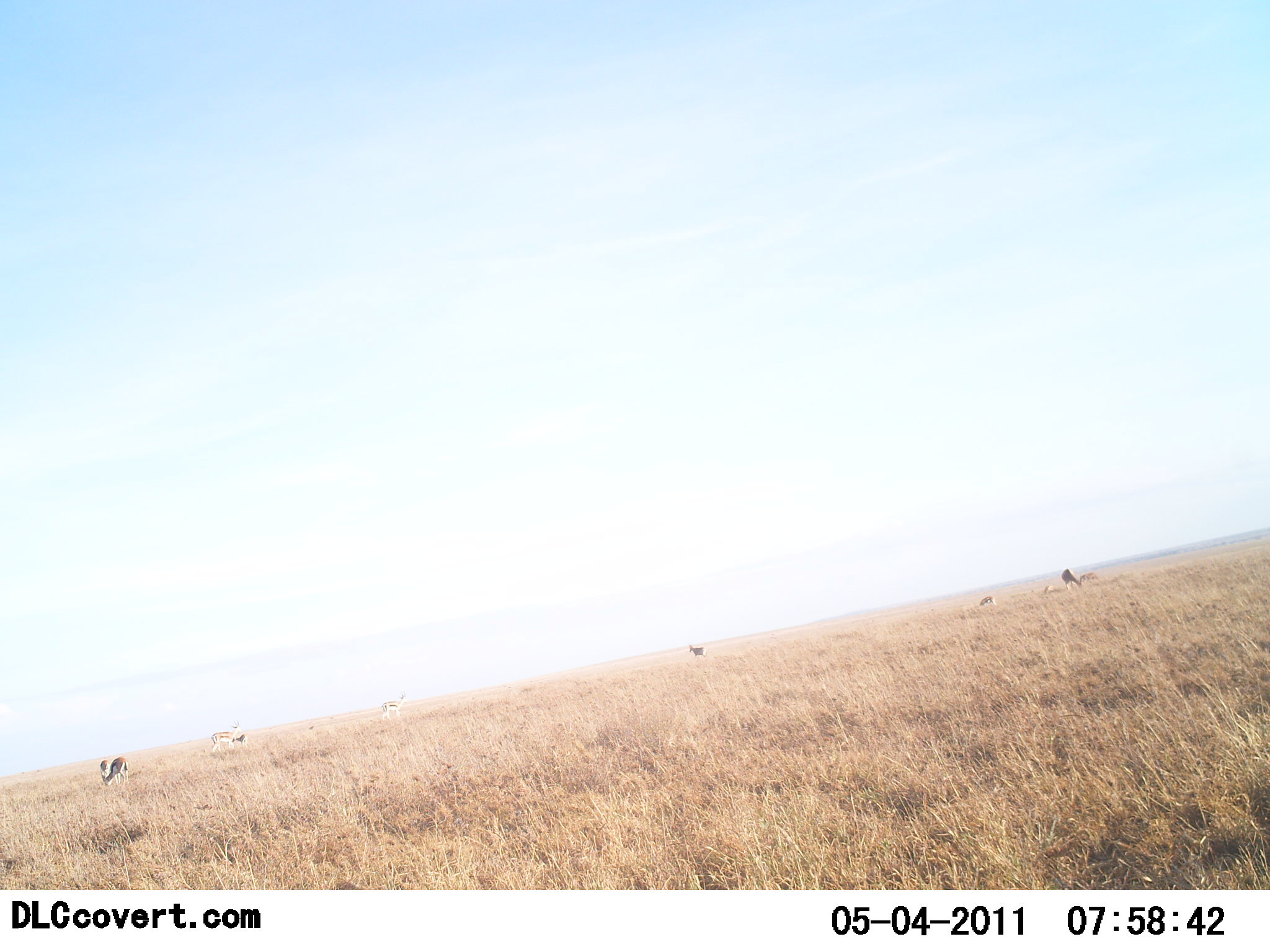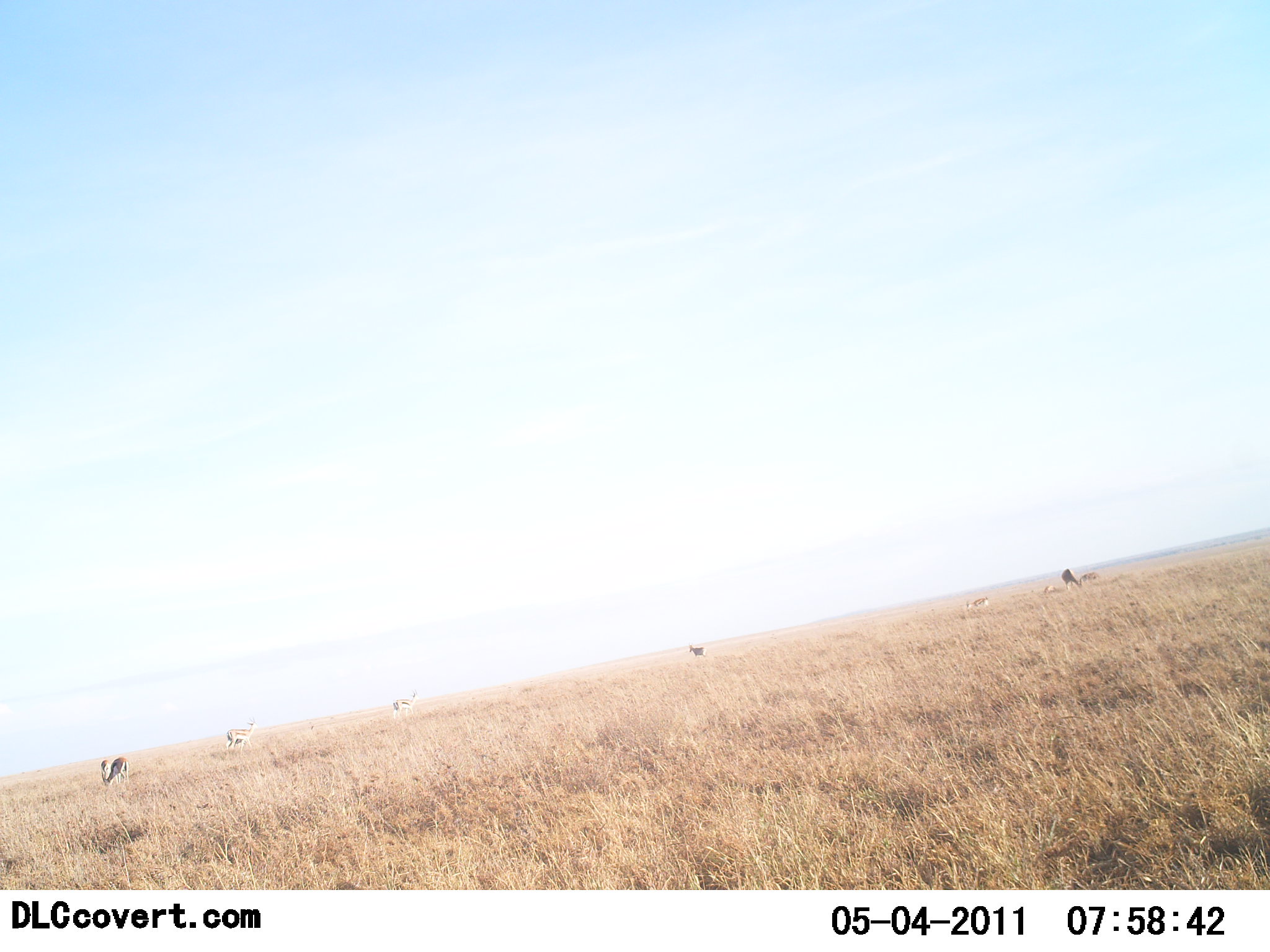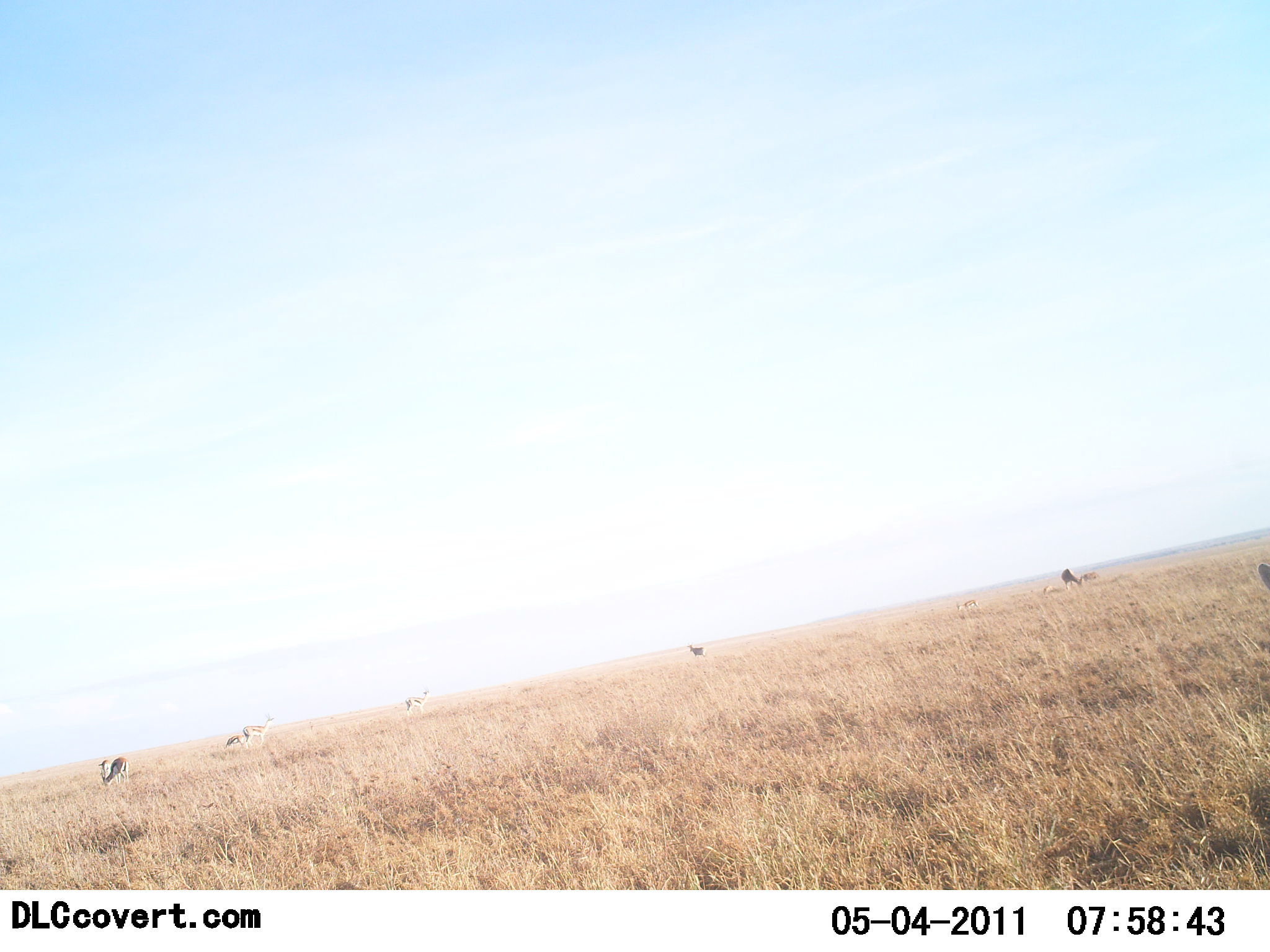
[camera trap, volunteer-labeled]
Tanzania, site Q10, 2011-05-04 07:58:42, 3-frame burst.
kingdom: Animalia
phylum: Chordata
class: Mammalia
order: Artiodactyla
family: Bovidae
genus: Eudorcas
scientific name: Eudorcas thomsonii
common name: thomson's gazelle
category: gazellethomsons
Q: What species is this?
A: Gazellethomsons (thomson's gazelle) (Eudorcas thomsonii).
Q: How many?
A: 6.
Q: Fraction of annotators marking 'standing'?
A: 60%.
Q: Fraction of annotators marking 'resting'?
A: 0%.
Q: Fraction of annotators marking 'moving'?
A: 20%.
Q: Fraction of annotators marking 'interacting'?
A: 0%.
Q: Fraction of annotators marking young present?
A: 0%.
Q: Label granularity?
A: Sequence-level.